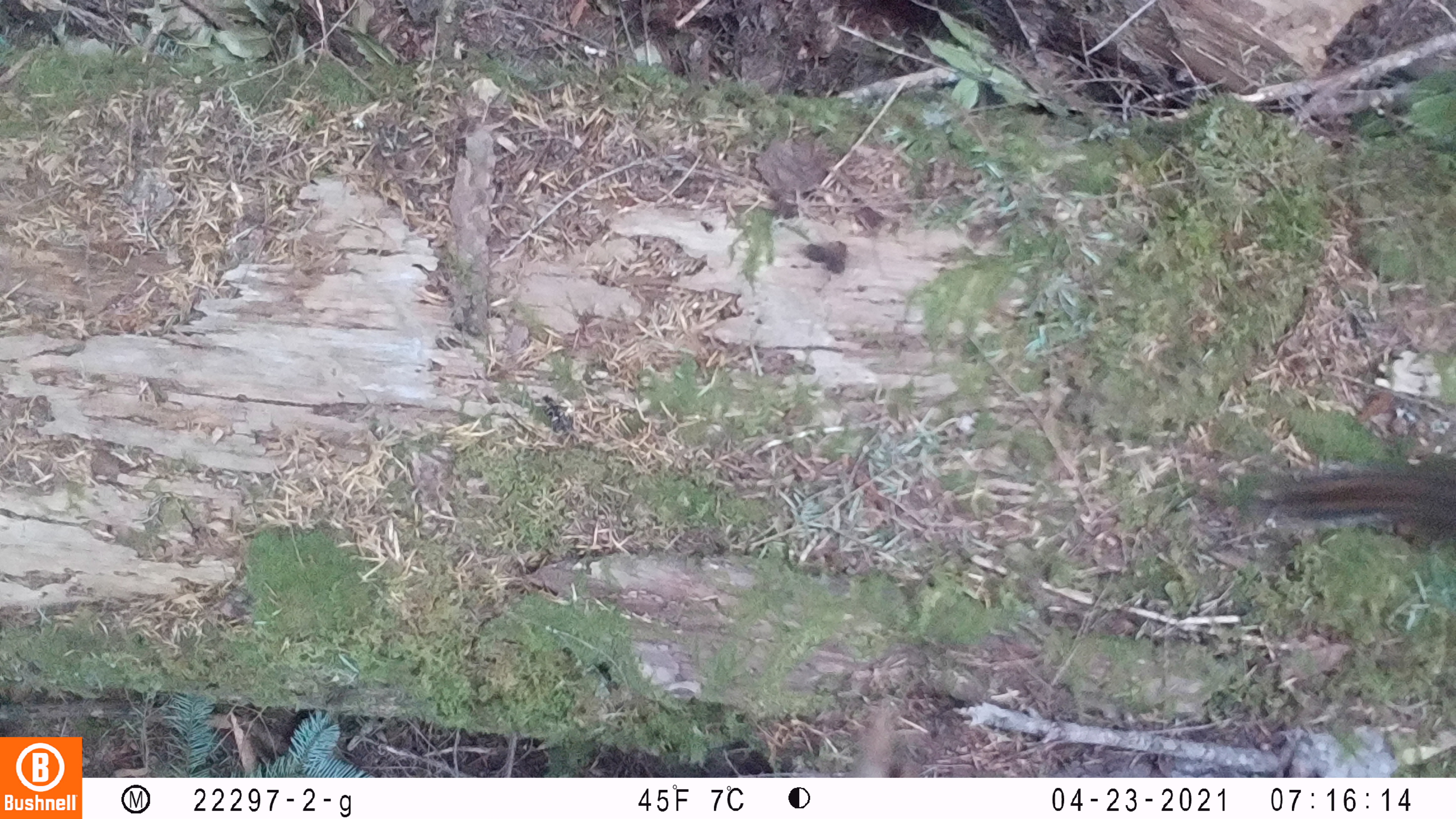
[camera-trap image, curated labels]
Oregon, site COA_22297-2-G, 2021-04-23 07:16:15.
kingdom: Animalia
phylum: Chordata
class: Mammalia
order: Rodentia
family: Sciuridae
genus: Neotamias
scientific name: Neotamias townsendii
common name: townsend's chipmunk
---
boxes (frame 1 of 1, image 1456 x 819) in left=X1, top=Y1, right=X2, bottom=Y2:
townsend's chipmunk: left=1233, top=429, right=1455, bottom=578